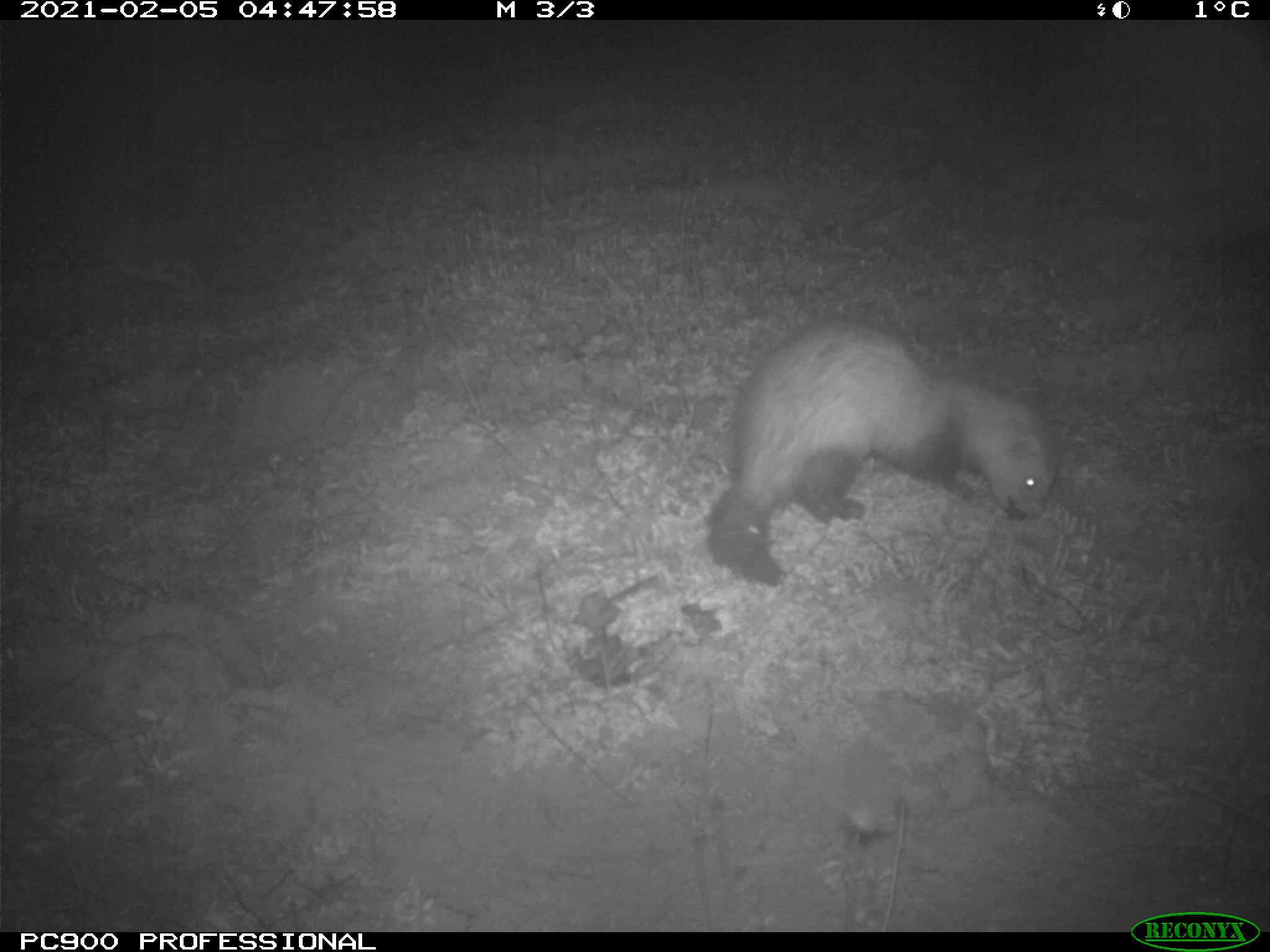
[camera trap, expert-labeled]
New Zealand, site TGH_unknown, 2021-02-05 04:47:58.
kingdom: Animalia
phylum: Chordata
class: Mammalia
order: Carnivora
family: Mustelidae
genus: Mustela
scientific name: Mustela furo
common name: ferret